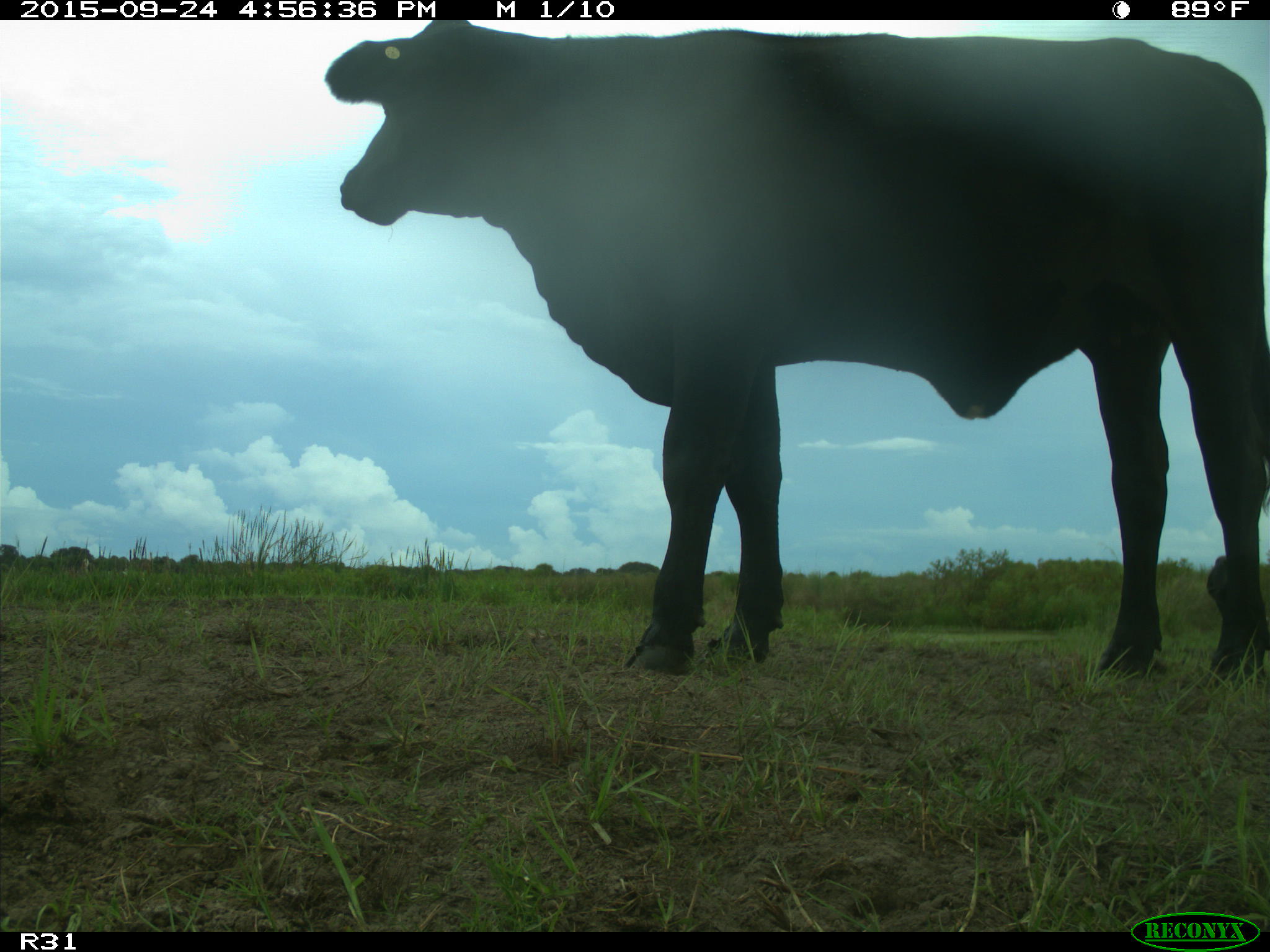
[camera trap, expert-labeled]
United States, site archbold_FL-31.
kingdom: Animalia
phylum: Chordata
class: Mammalia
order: Artiodactyla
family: Bovidae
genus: Bos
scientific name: Bos taurus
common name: domestic cow